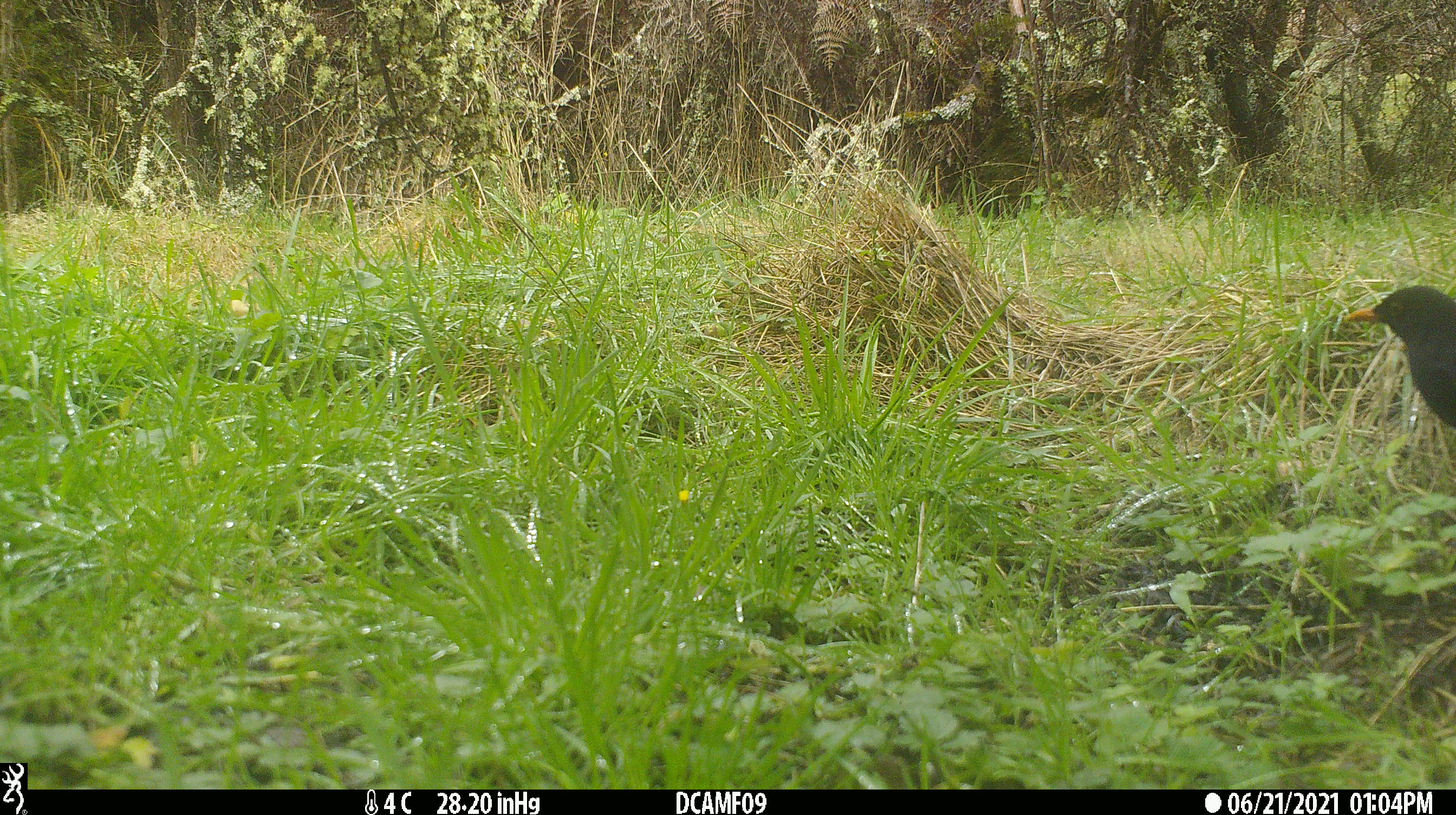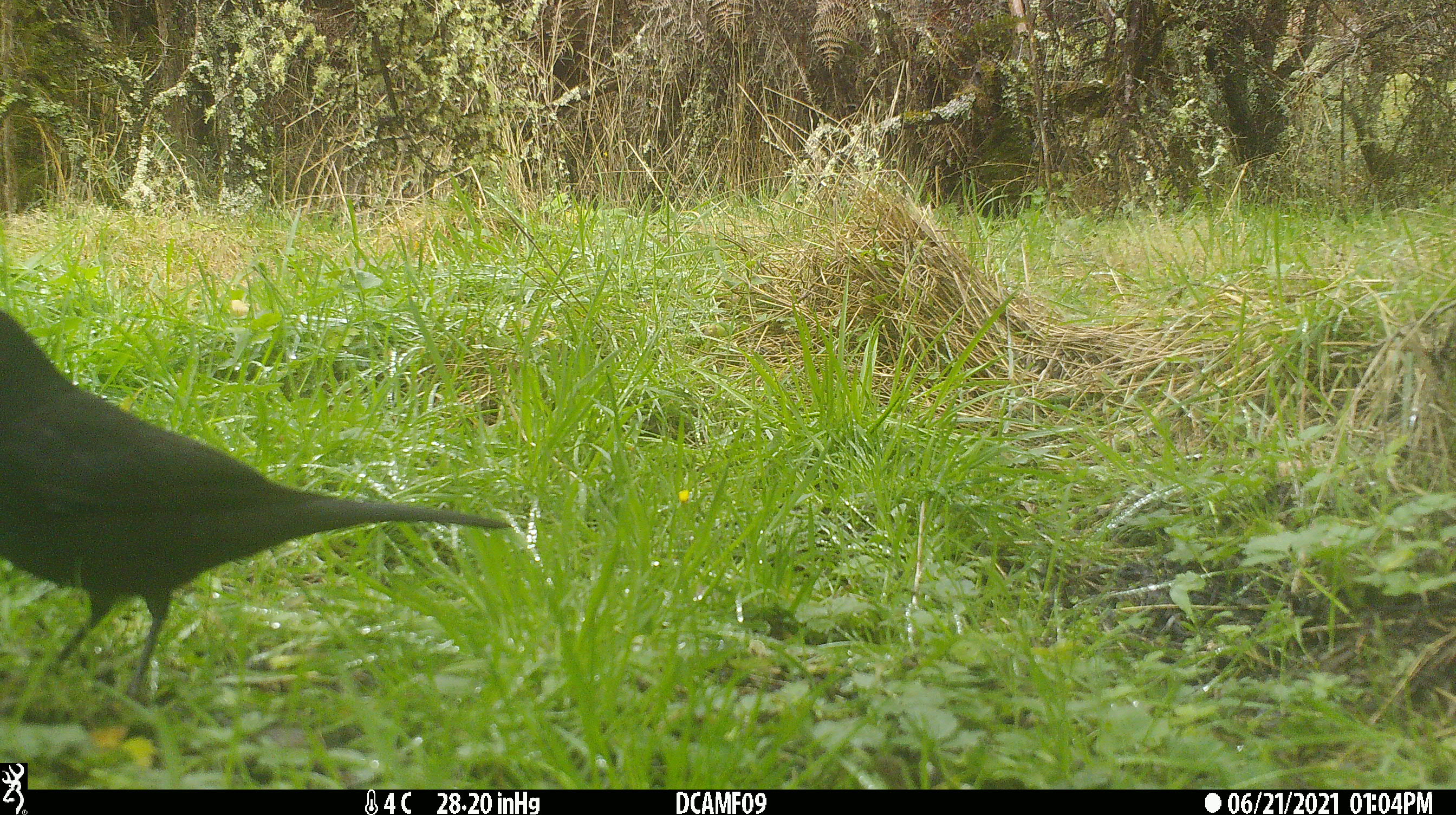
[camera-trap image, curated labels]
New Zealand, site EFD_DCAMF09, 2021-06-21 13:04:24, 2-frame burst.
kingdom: Animalia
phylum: Chordata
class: Aves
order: Passeriformes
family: Turdidae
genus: Turdus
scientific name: Turdus merula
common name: eurasian blackbird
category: blackbird